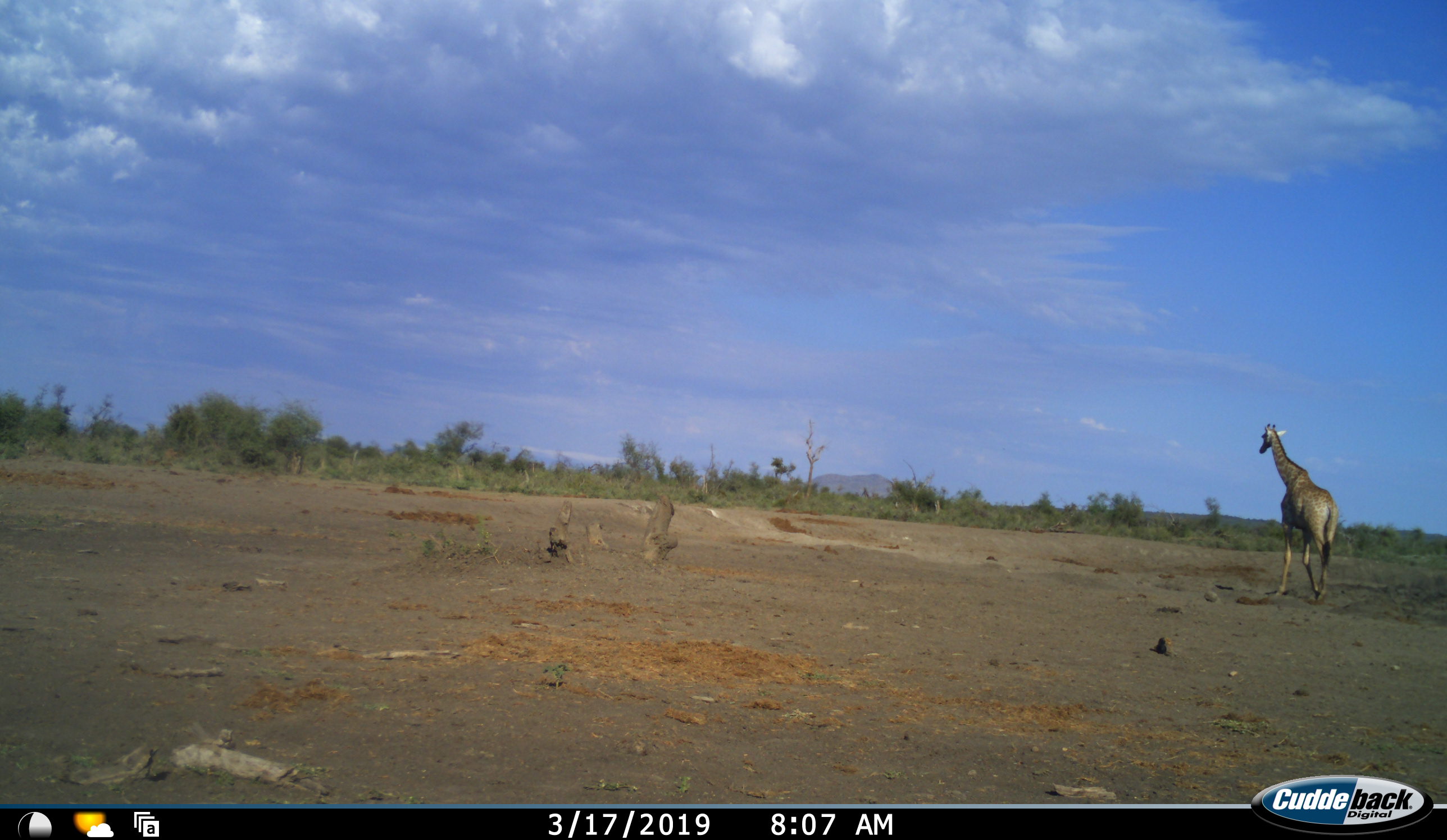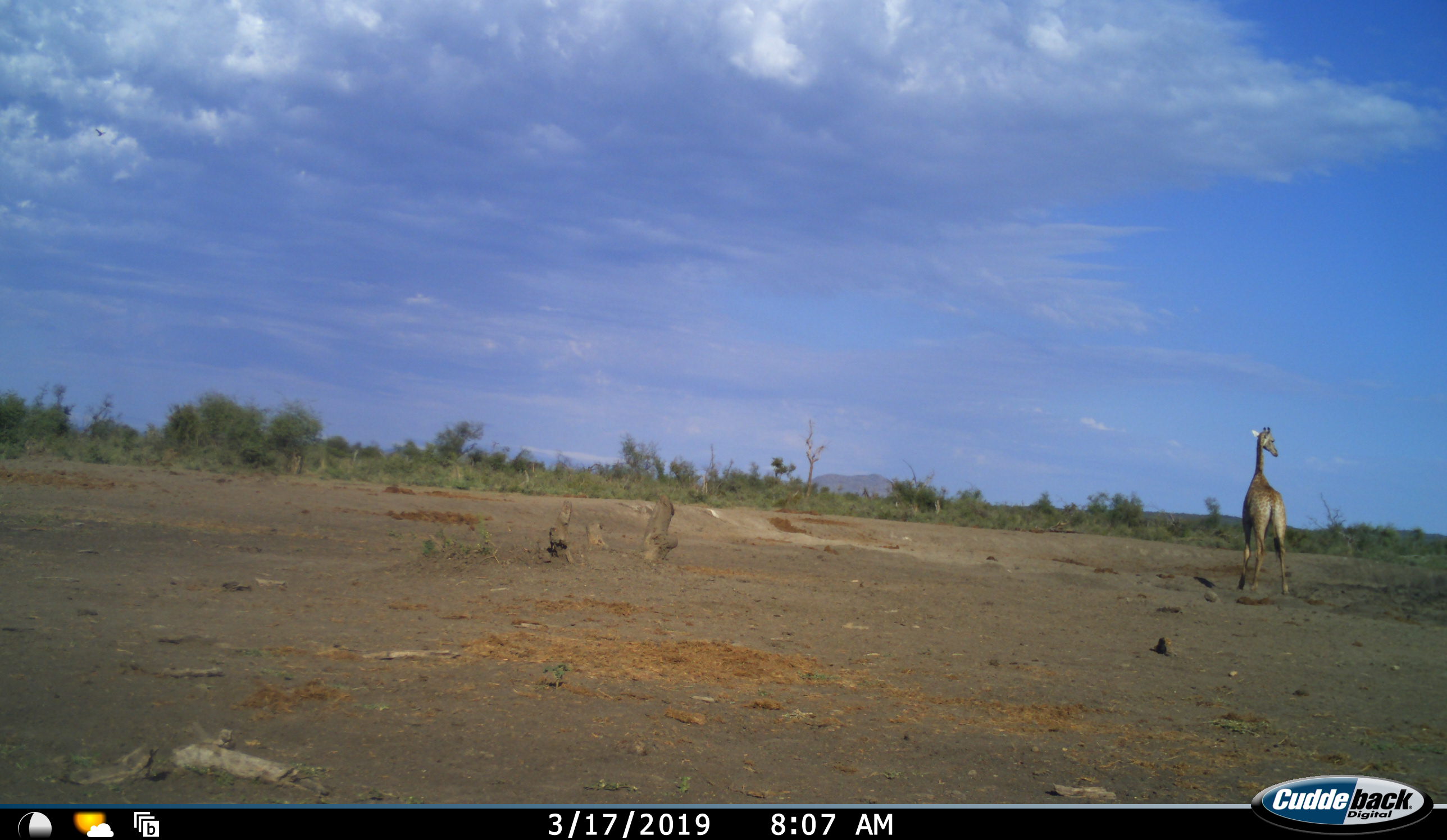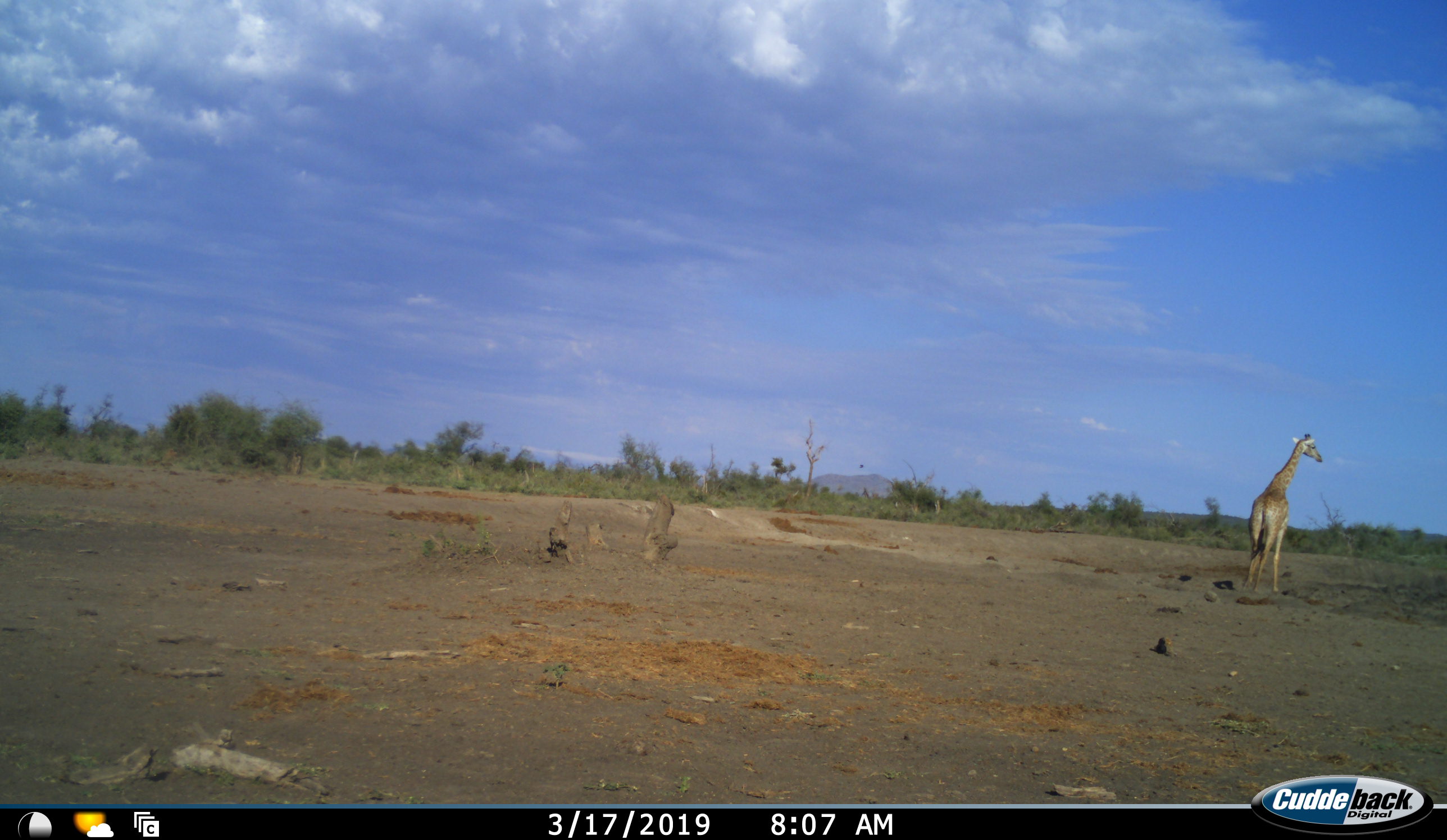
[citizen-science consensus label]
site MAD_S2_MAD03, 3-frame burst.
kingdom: Animalia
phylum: Chordata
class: Mammalia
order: Artiodactyla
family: Giraffidae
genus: Giraffa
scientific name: Giraffa camelopardalis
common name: giraffe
Giraffe (Giraffa camelopardalis), count 1. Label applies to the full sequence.